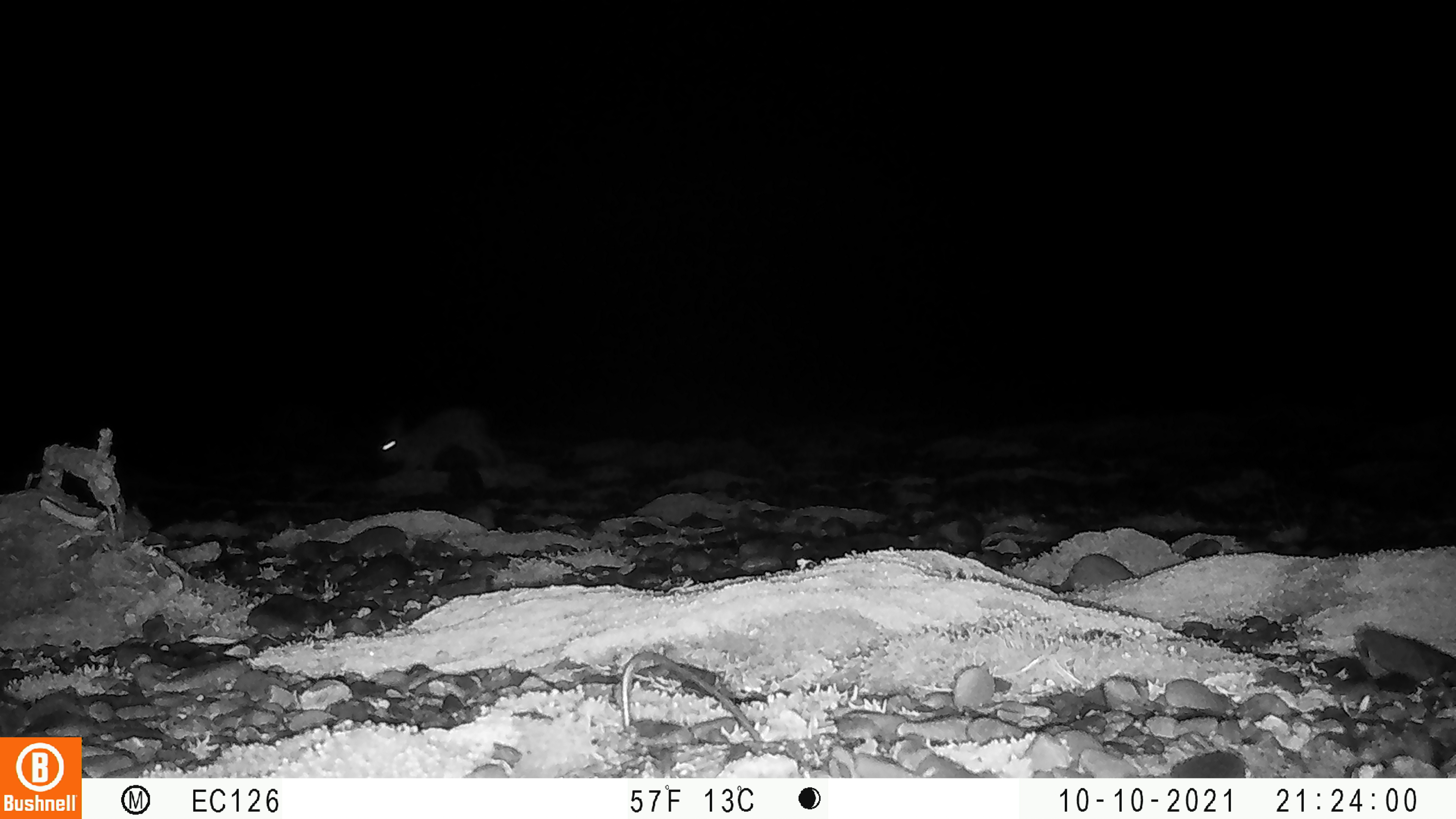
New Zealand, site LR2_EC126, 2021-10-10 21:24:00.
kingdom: Animalia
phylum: Chordata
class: Mammalia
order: Lagomorpha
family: Leporidae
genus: Oryctolagus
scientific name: Oryctolagus cuniculus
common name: european rabbit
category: rabbit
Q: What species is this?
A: Rabbit (european rabbit) (Oryctolagus cuniculus).